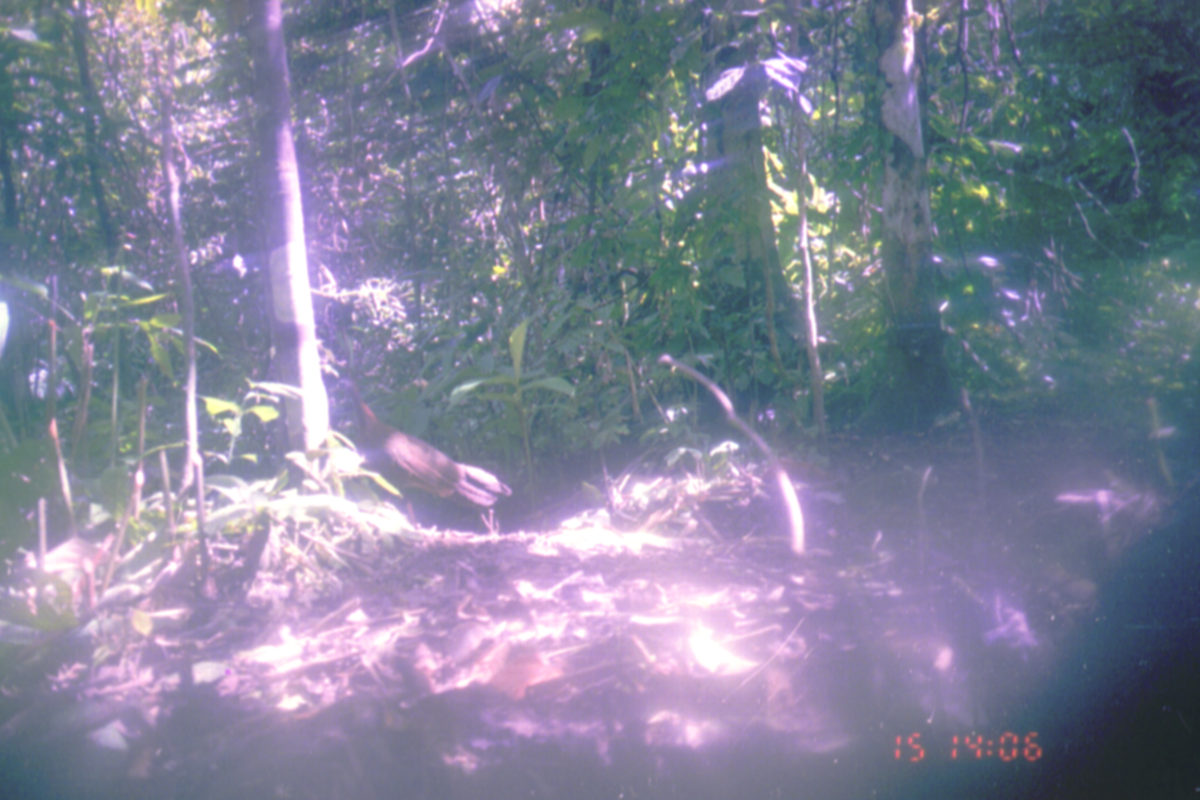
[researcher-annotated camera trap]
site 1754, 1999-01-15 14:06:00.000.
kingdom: Animalia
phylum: Chordata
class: Aves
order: Galliformes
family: Phasianidae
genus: Argusianus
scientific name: Argusianus argus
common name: great argus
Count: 1.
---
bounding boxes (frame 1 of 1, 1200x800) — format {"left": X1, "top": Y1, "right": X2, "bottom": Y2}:
argusianus argus: {"left": 327, "top": 379, "right": 513, "bottom": 538}